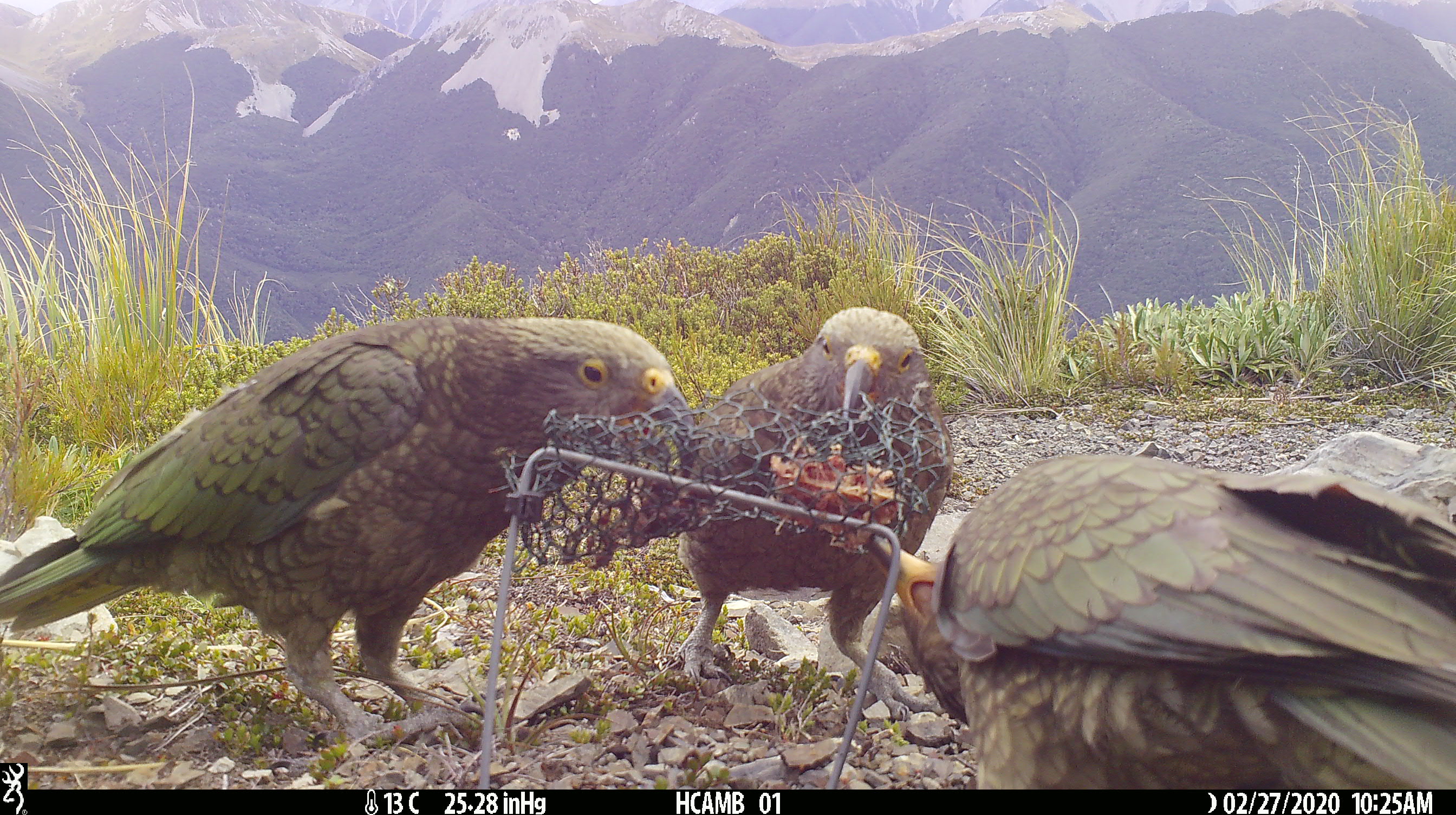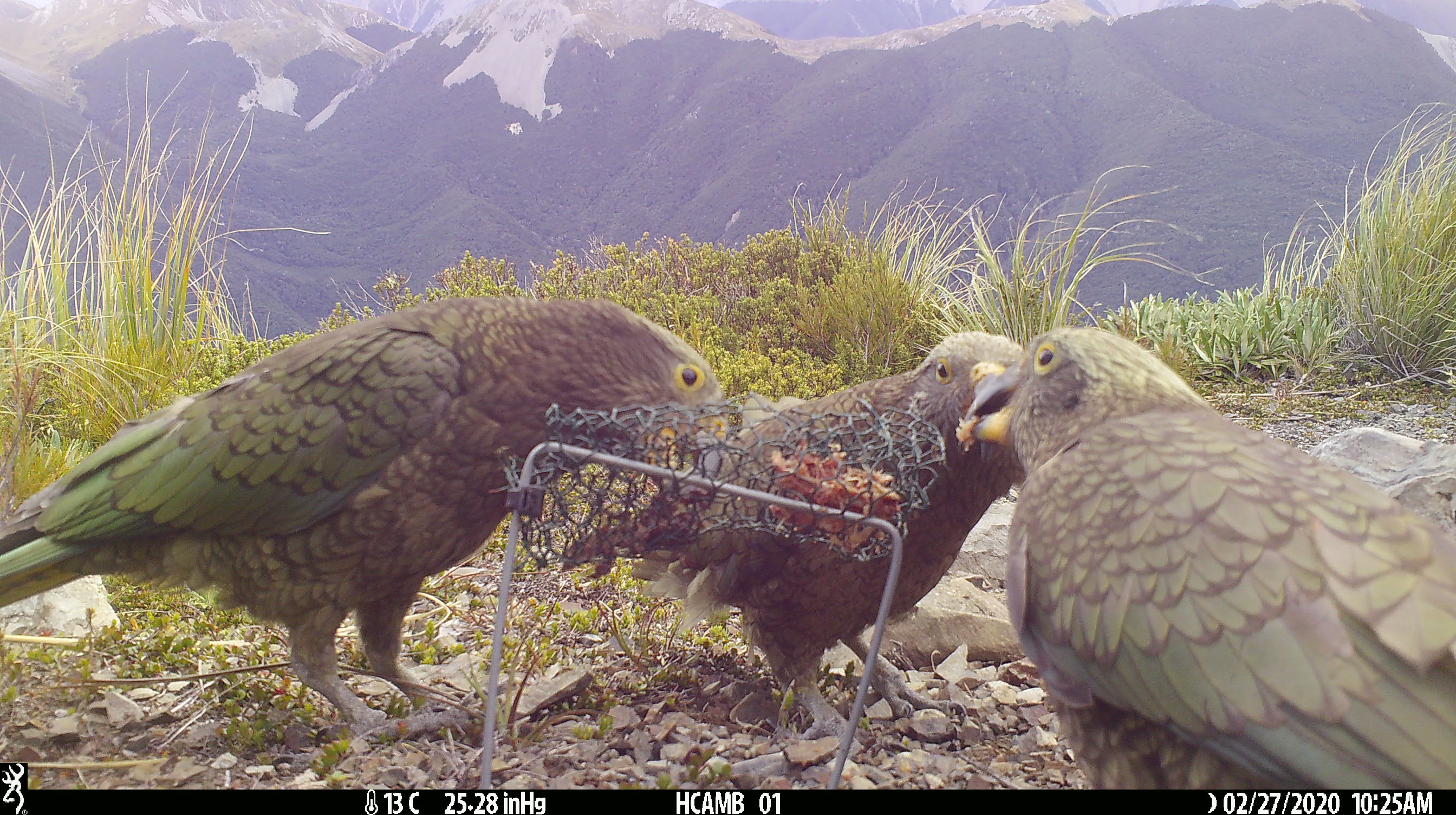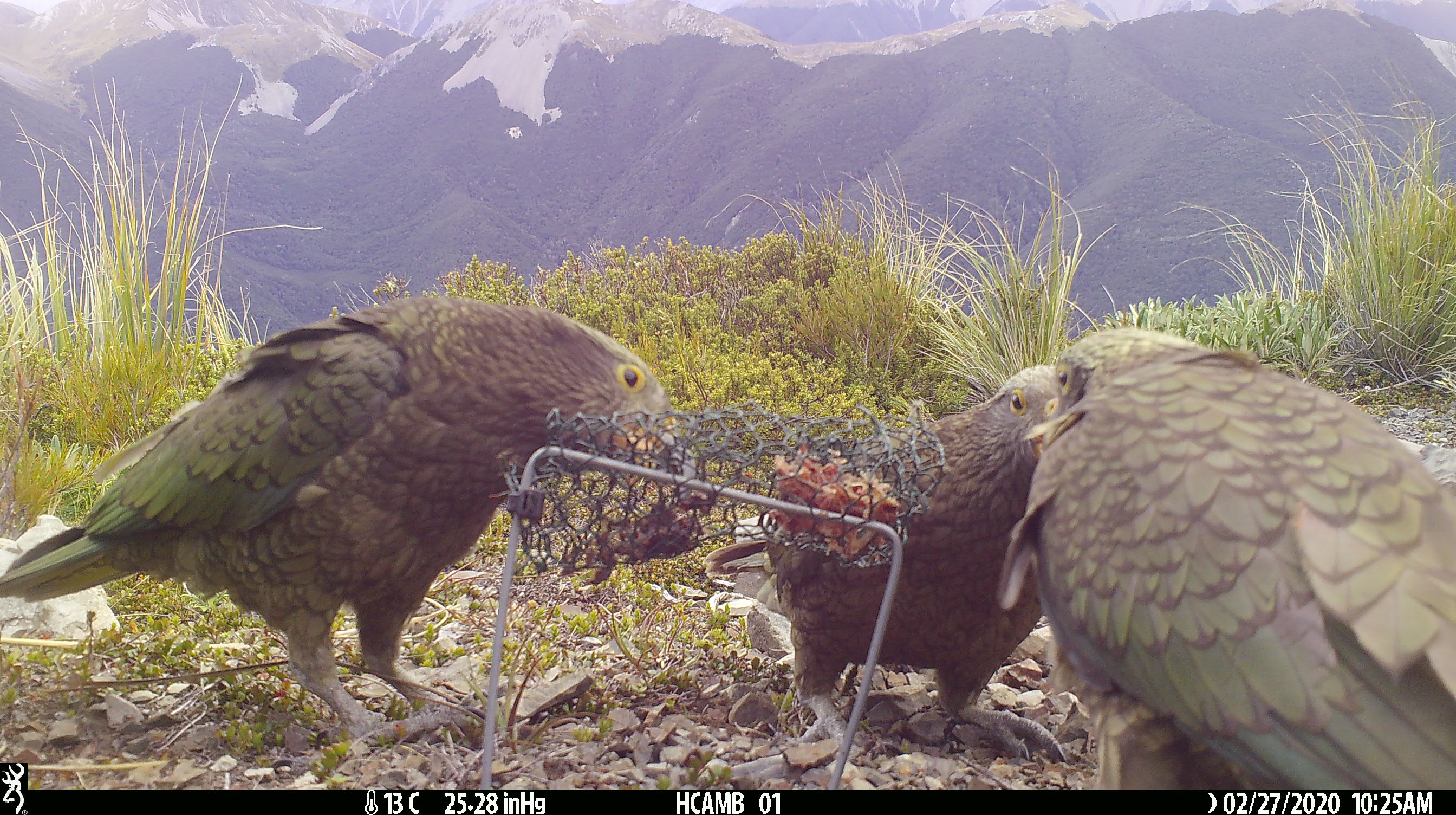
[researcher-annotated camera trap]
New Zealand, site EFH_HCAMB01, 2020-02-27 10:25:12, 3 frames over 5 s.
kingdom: Animalia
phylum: Chordata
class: Aves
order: Psittaciformes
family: Strigopidae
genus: Nestor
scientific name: Nestor notabilis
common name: kea